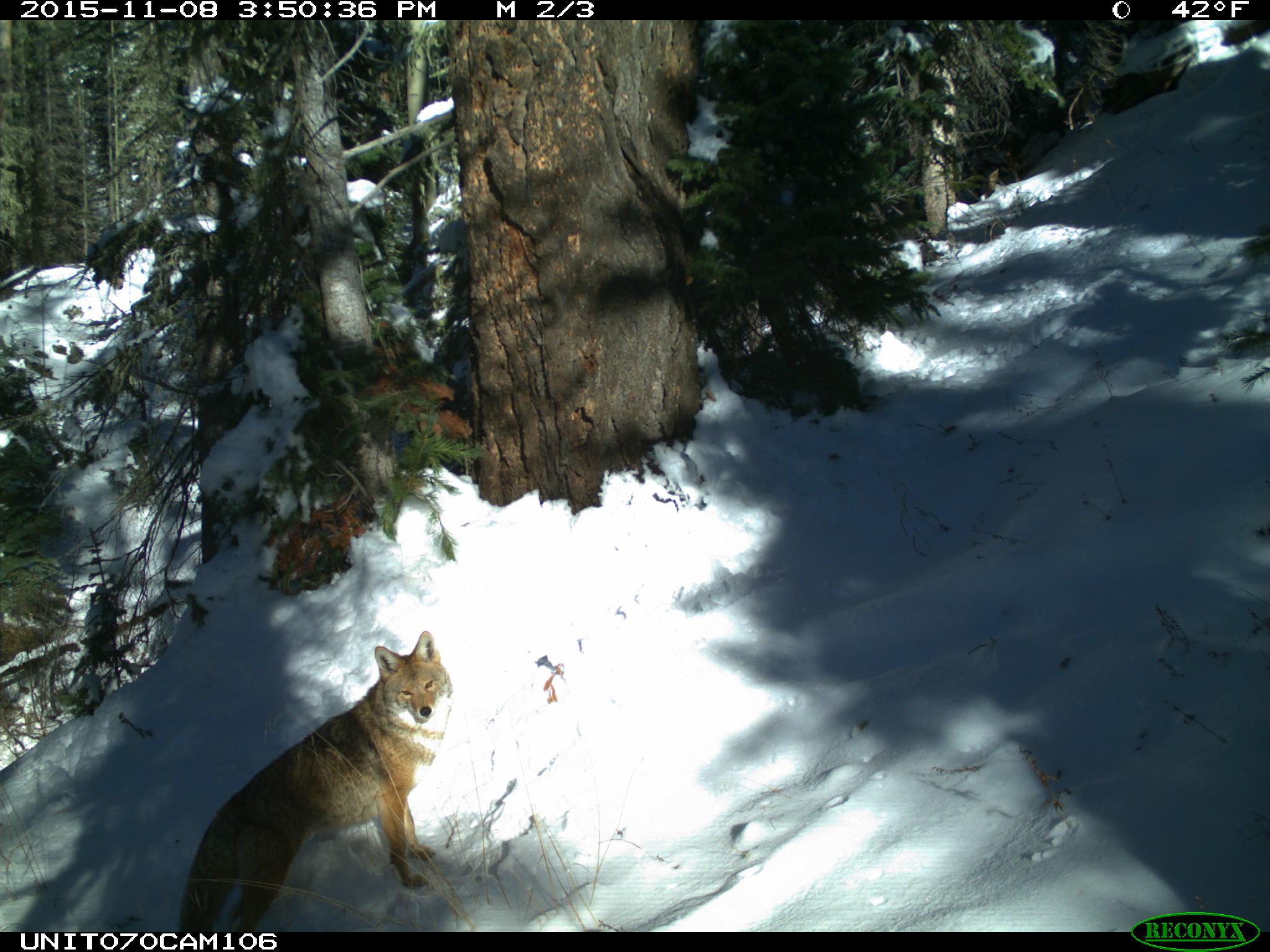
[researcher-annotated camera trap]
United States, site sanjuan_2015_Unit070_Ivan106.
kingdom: Animalia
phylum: Chordata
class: Mammalia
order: Carnivora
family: Canidae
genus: Canis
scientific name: Canis latrans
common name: coyote